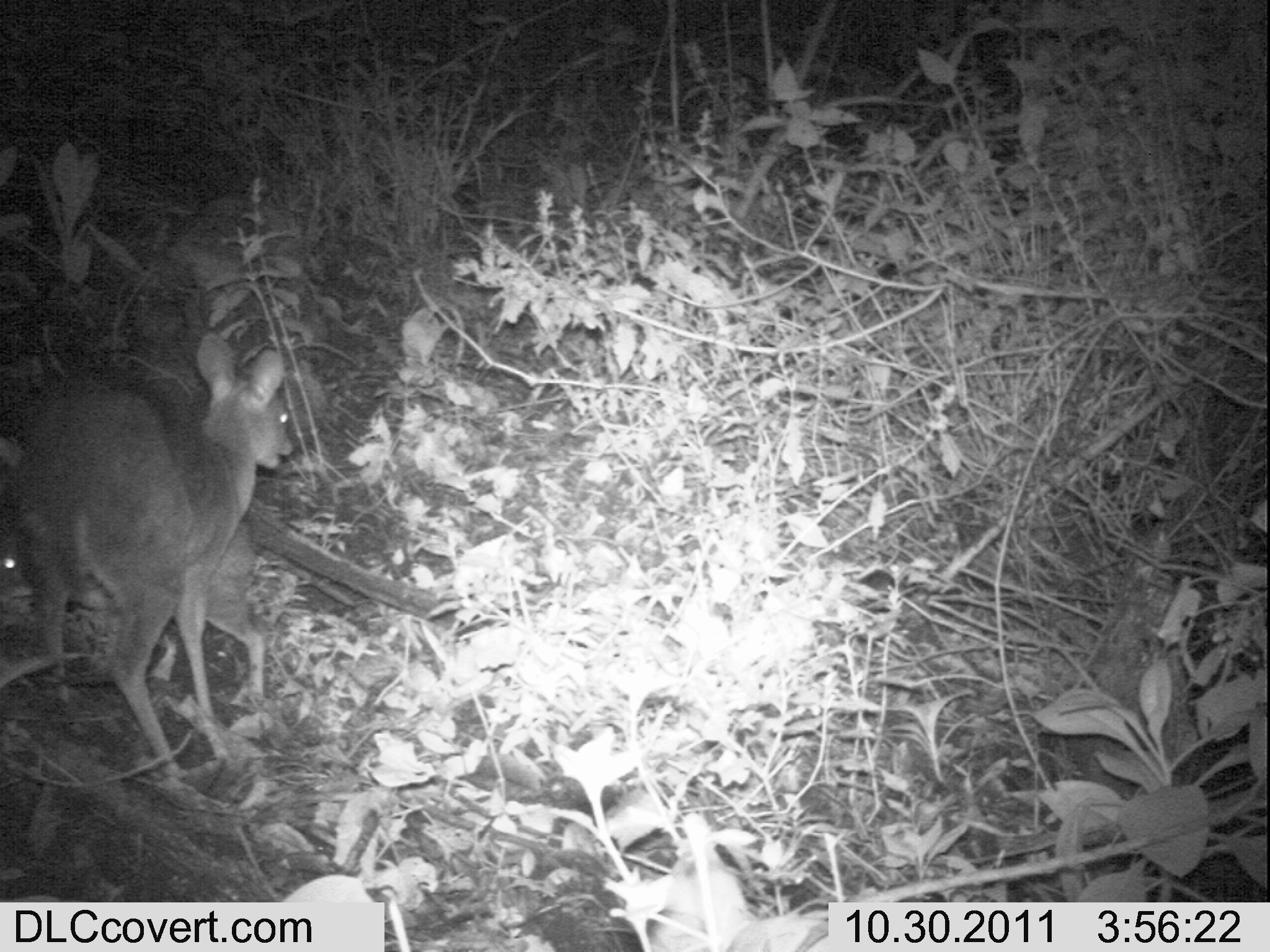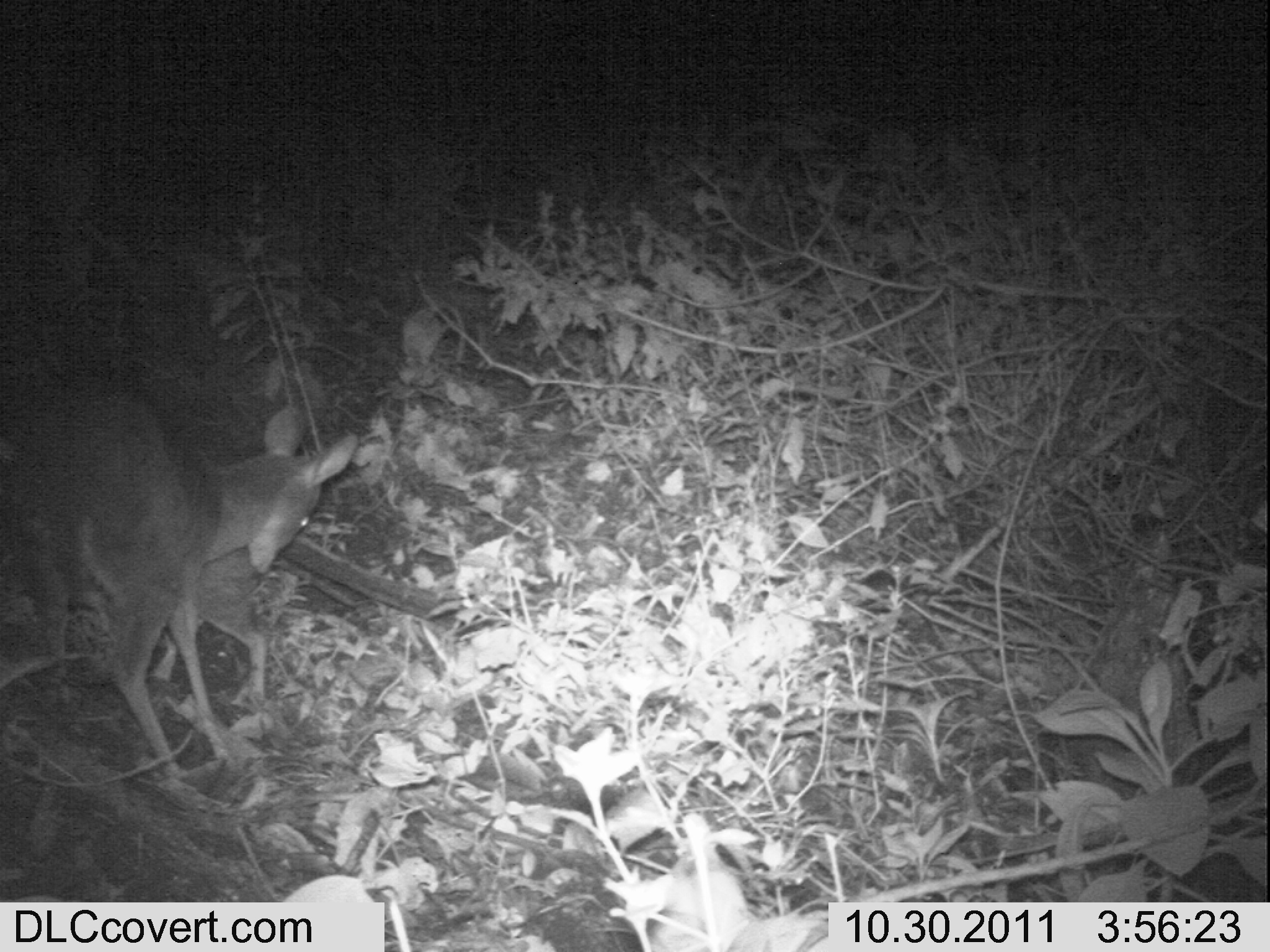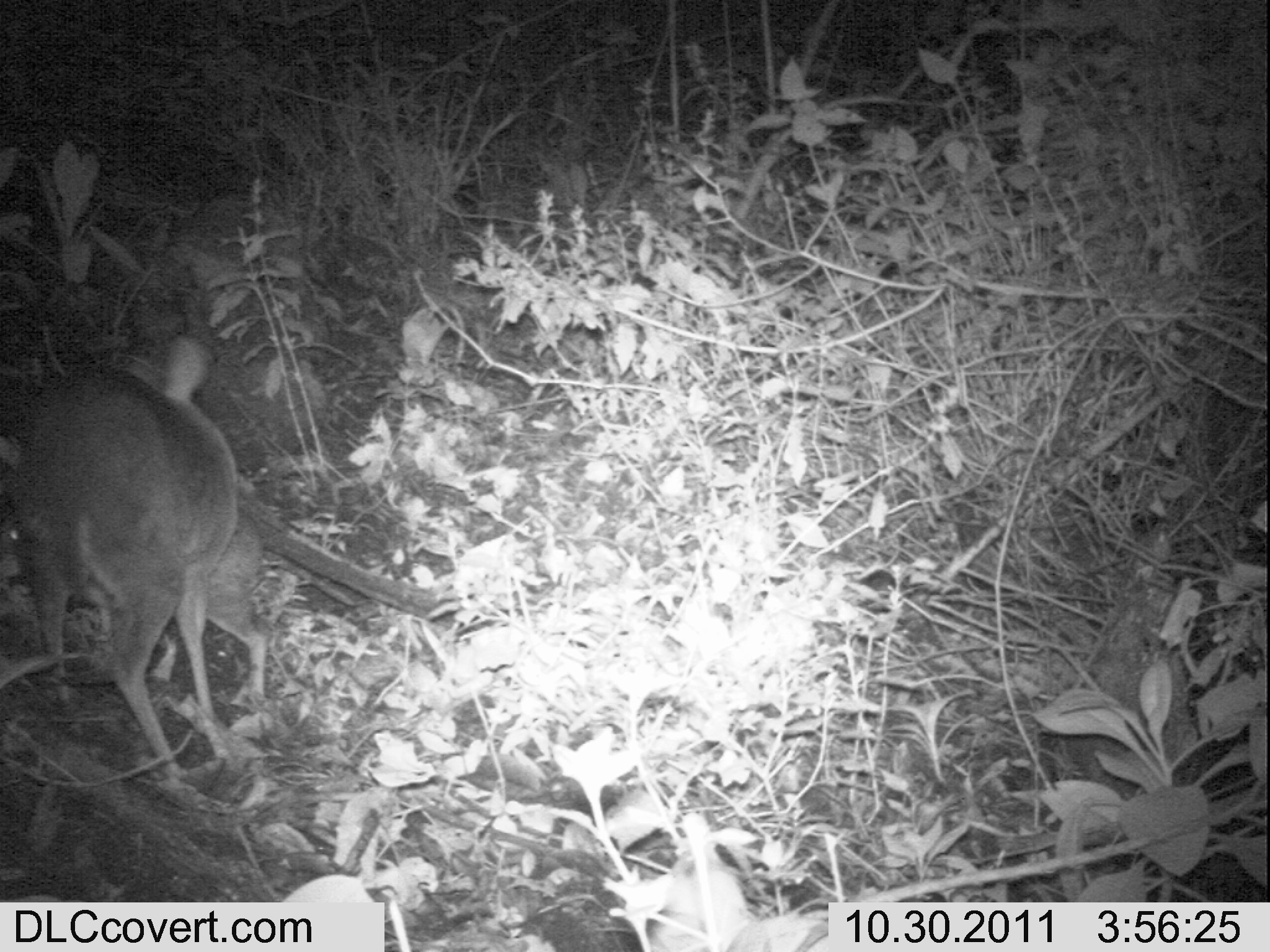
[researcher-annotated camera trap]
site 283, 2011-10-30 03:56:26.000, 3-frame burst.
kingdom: Animalia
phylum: Chordata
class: Mammalia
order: Artiodactyla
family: Bovidae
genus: Nesotragus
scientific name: Nesotragus moschatus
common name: suni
Nesotragus moschatus (suni), count 2.